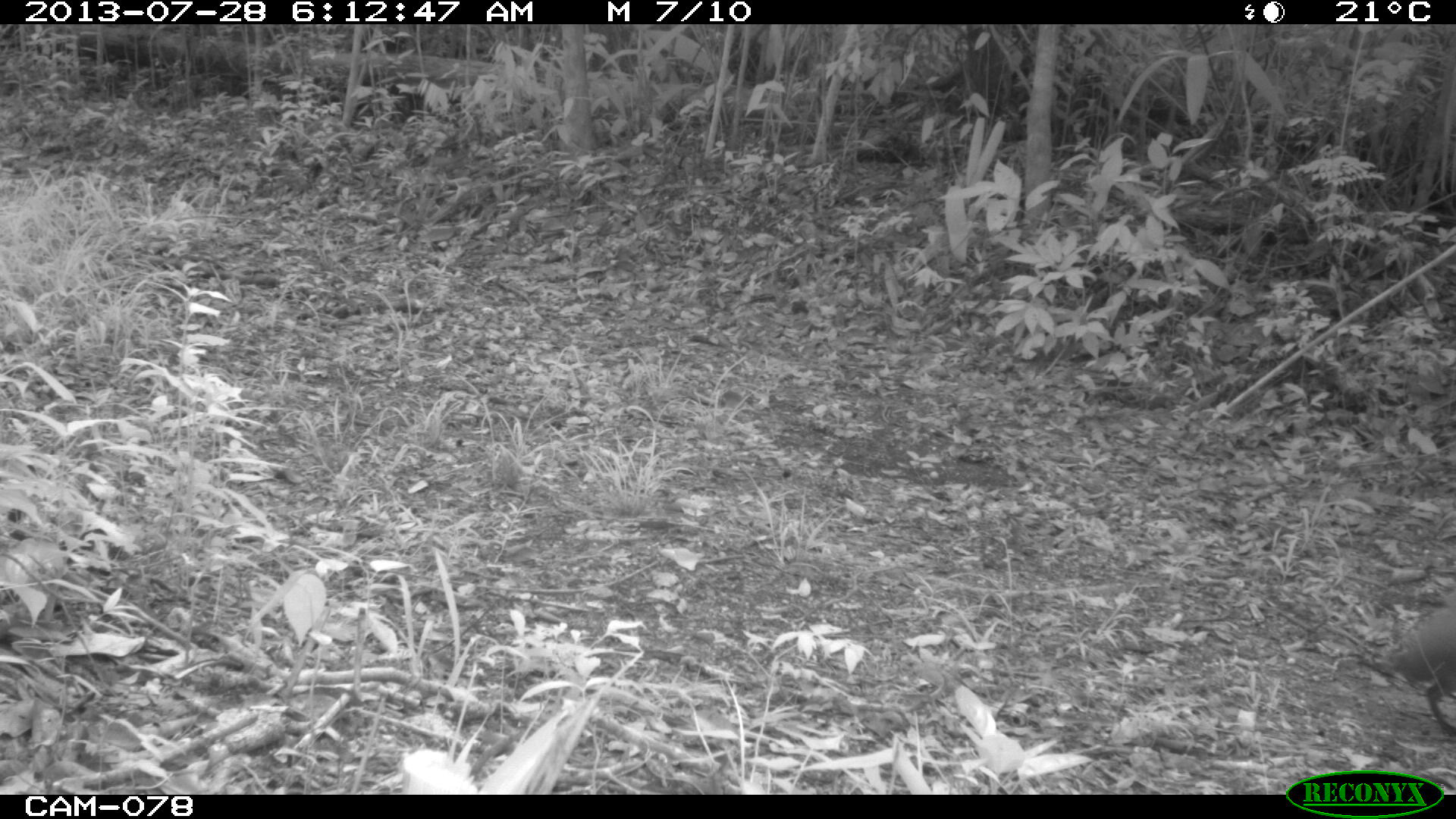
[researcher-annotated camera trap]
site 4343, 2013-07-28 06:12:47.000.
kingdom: Animalia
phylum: Chordata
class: Mammalia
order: Rodentia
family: Dasyproctidae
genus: Dasyprocta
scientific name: Dasyprocta punctata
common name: central american agouti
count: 1